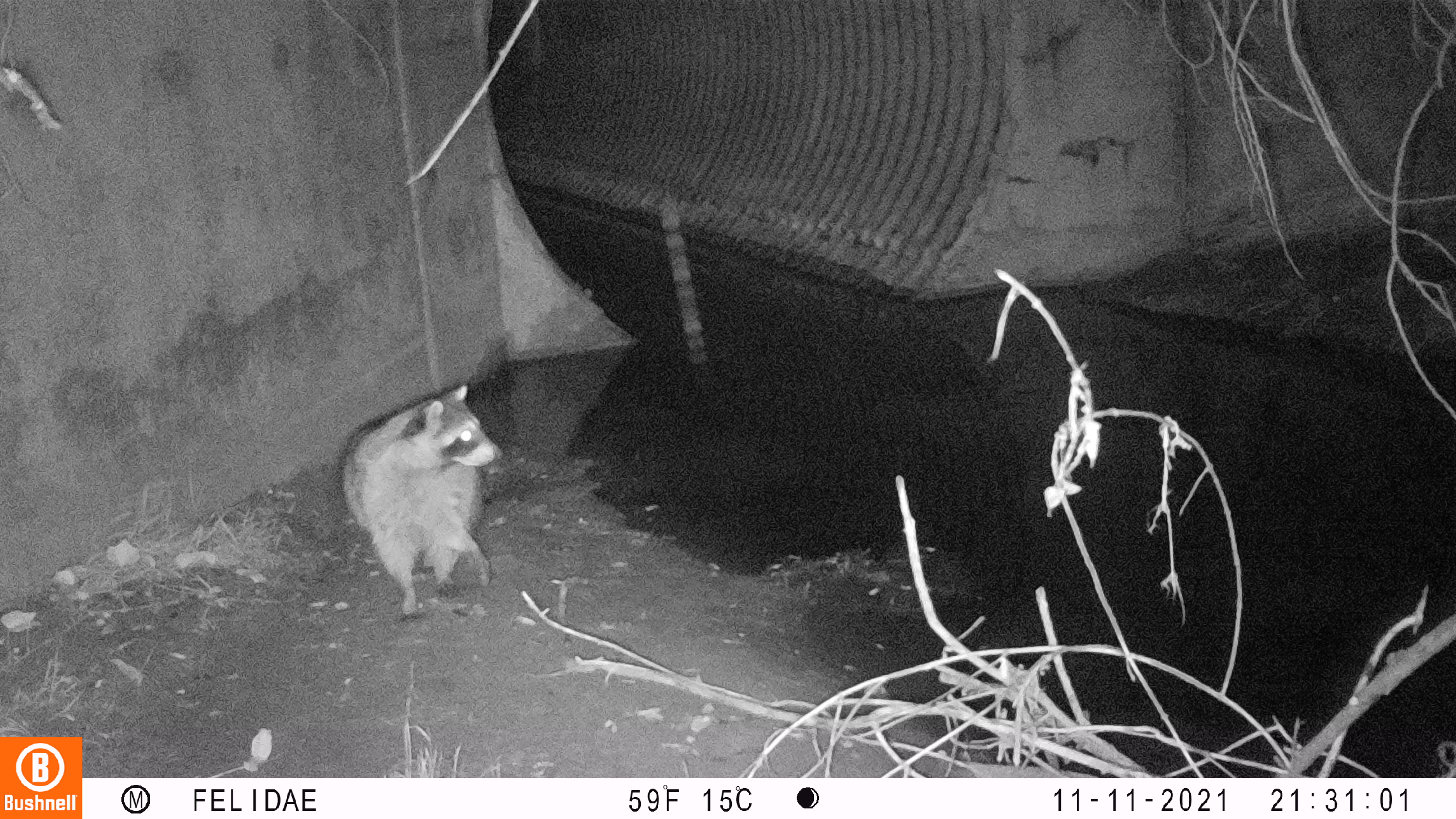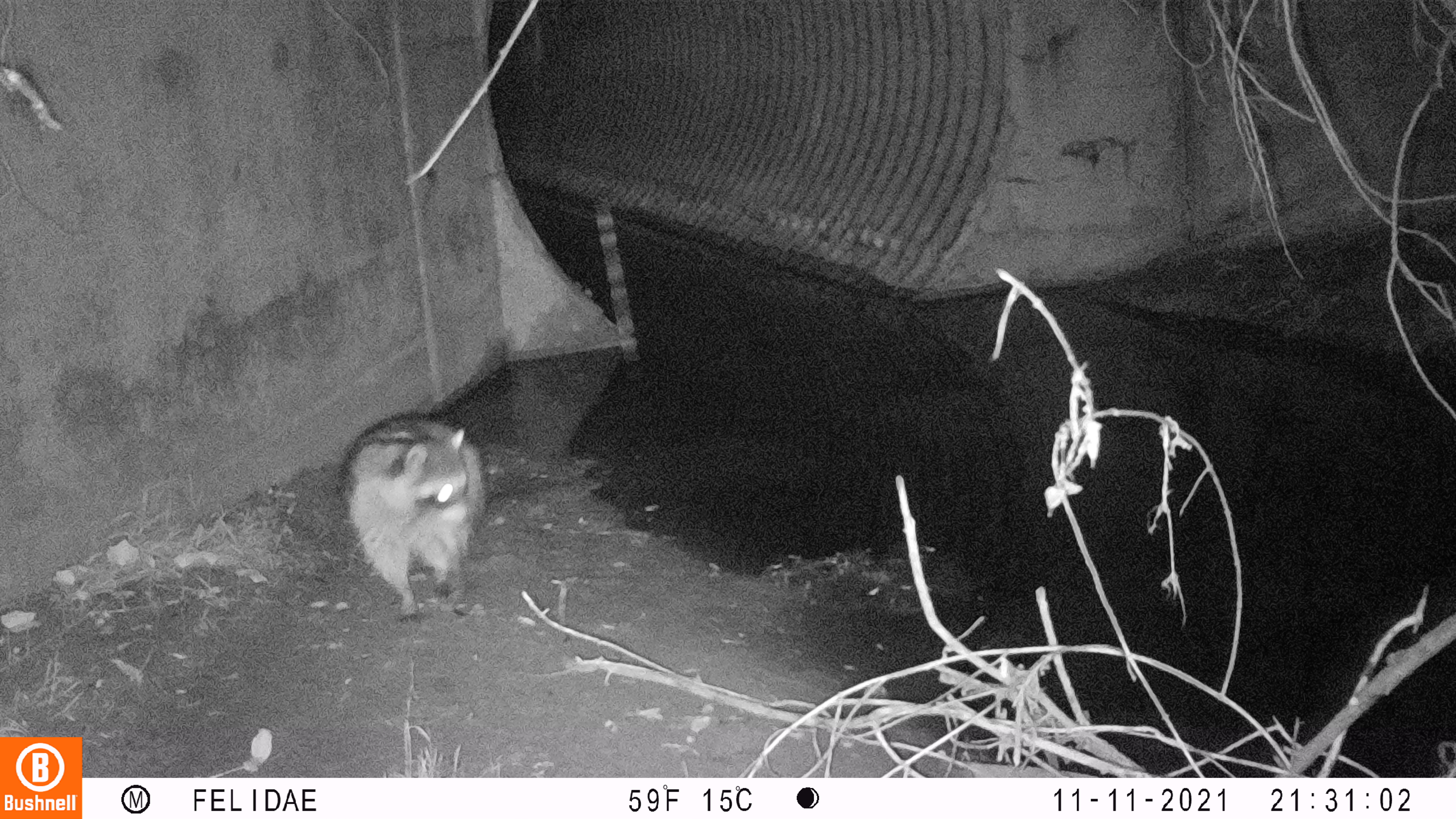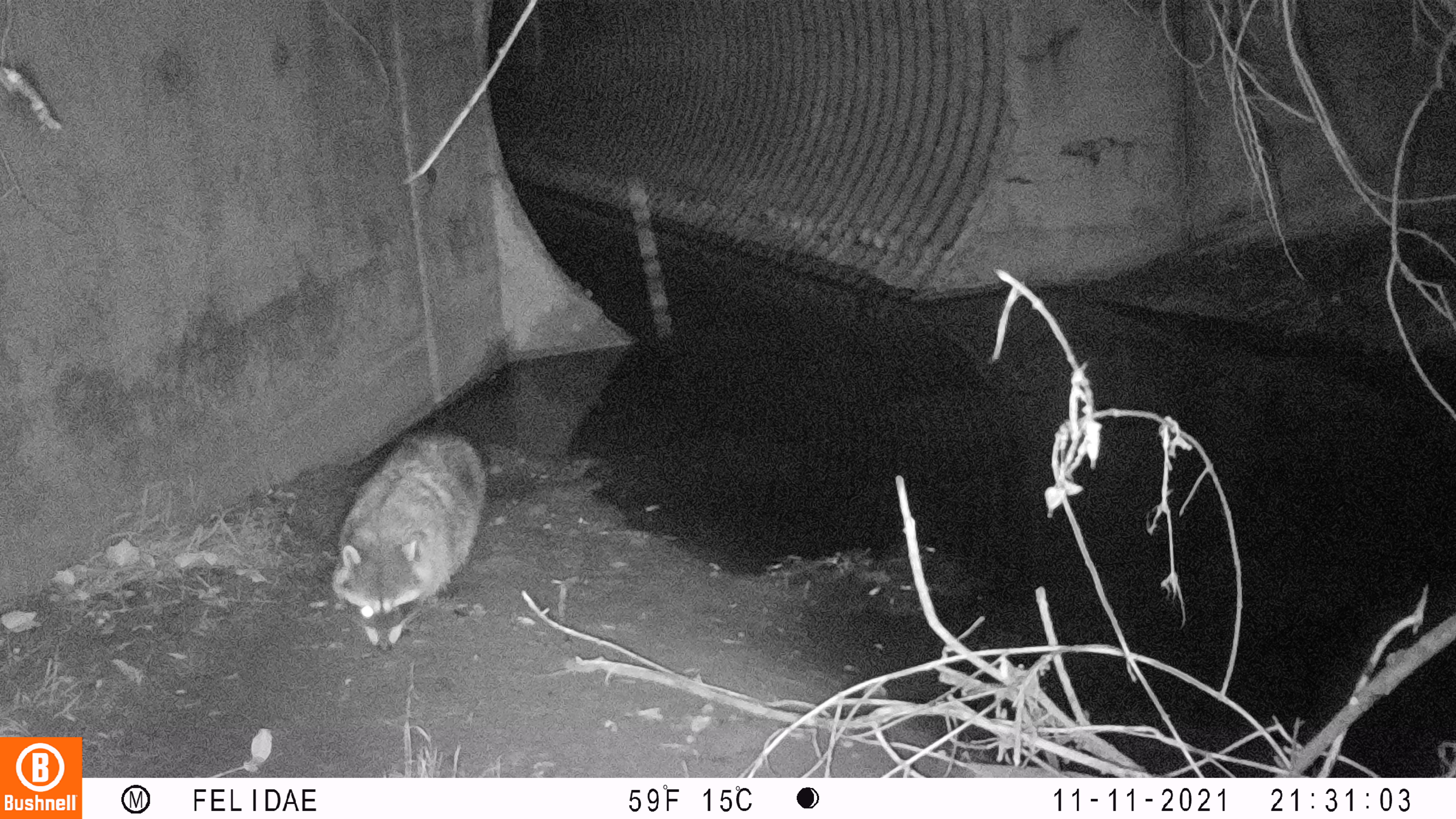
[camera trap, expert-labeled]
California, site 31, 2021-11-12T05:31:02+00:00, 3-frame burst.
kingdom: Animalia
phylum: Chordata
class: Mammalia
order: Carnivora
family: Procyonidae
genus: Procyon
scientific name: Procyon lotor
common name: raccoon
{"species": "raccoon (Procyon lotor)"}